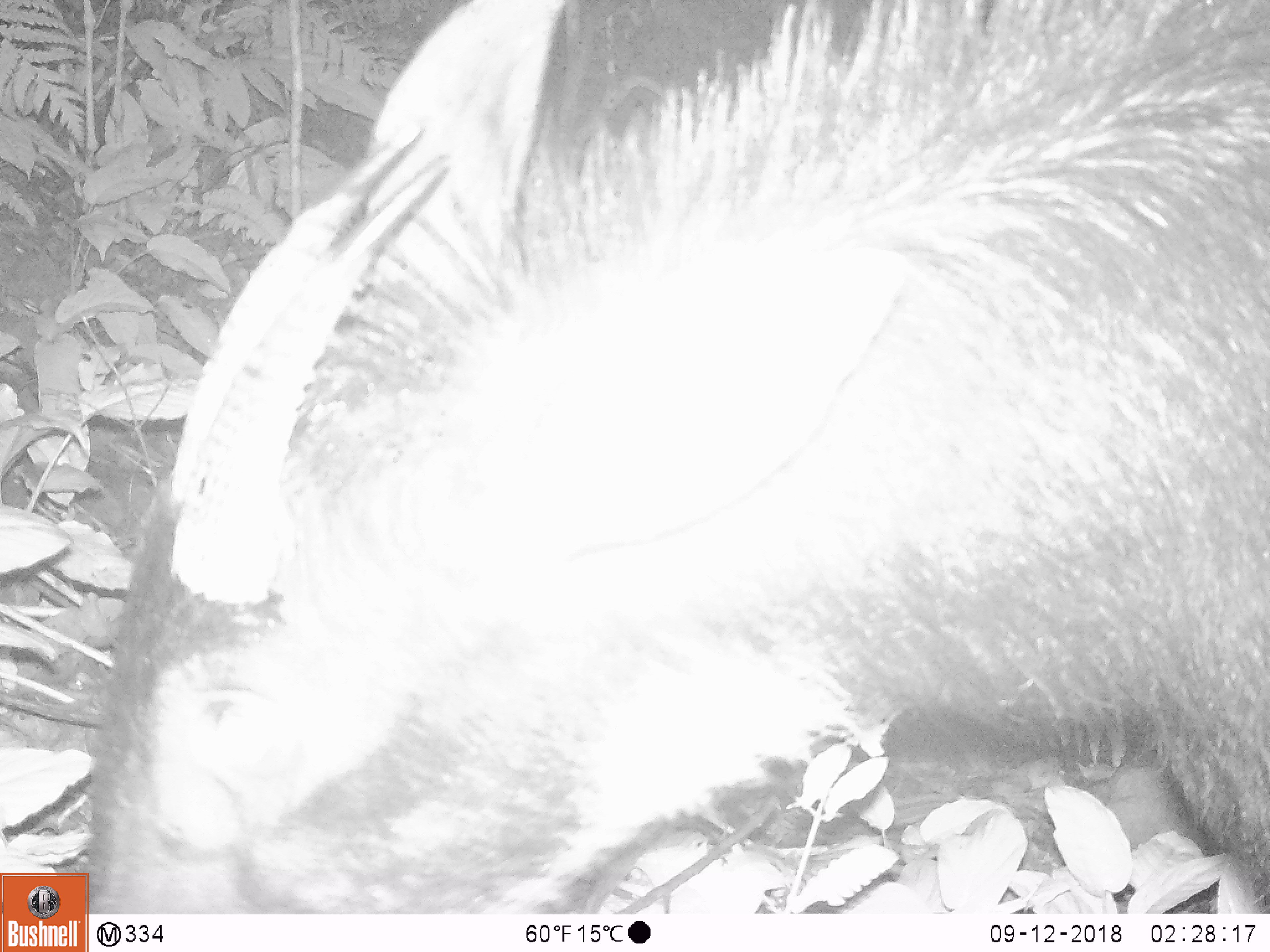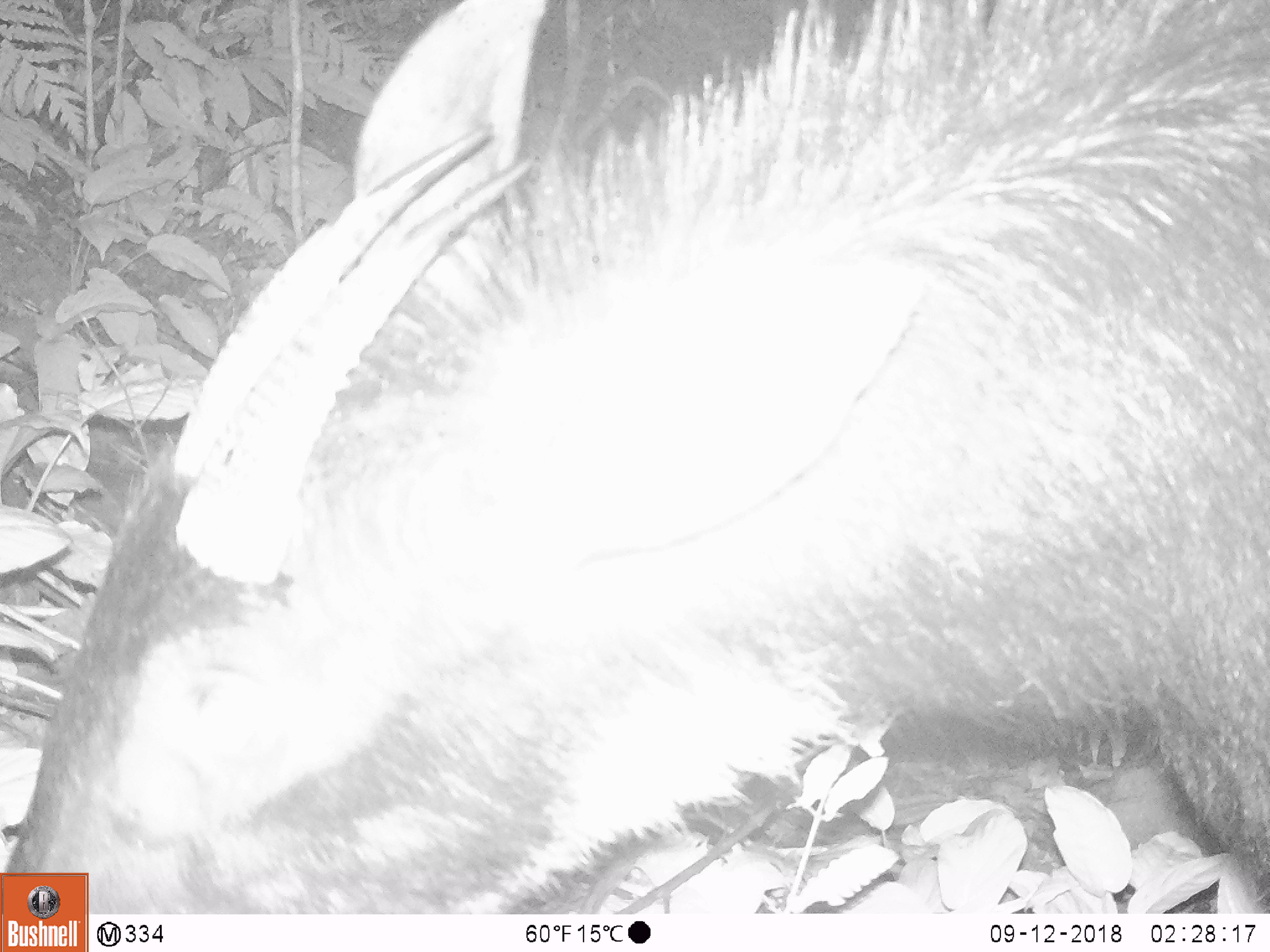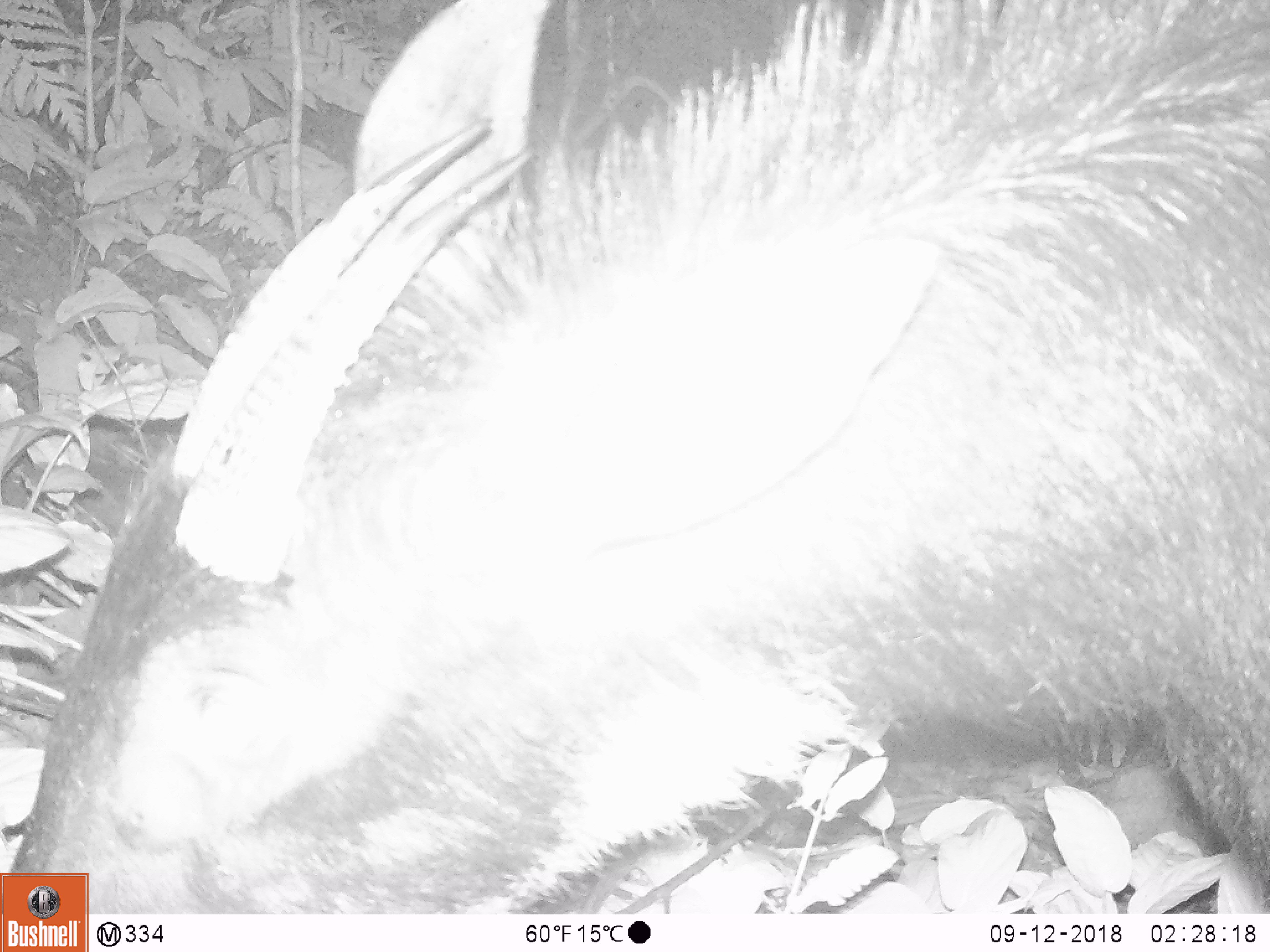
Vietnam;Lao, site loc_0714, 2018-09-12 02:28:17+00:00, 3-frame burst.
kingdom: Animalia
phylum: Chordata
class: Mammalia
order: Artiodactyla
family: Bovidae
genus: Capricornis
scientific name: Capricornis sumatraensis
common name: chinese serow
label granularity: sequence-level